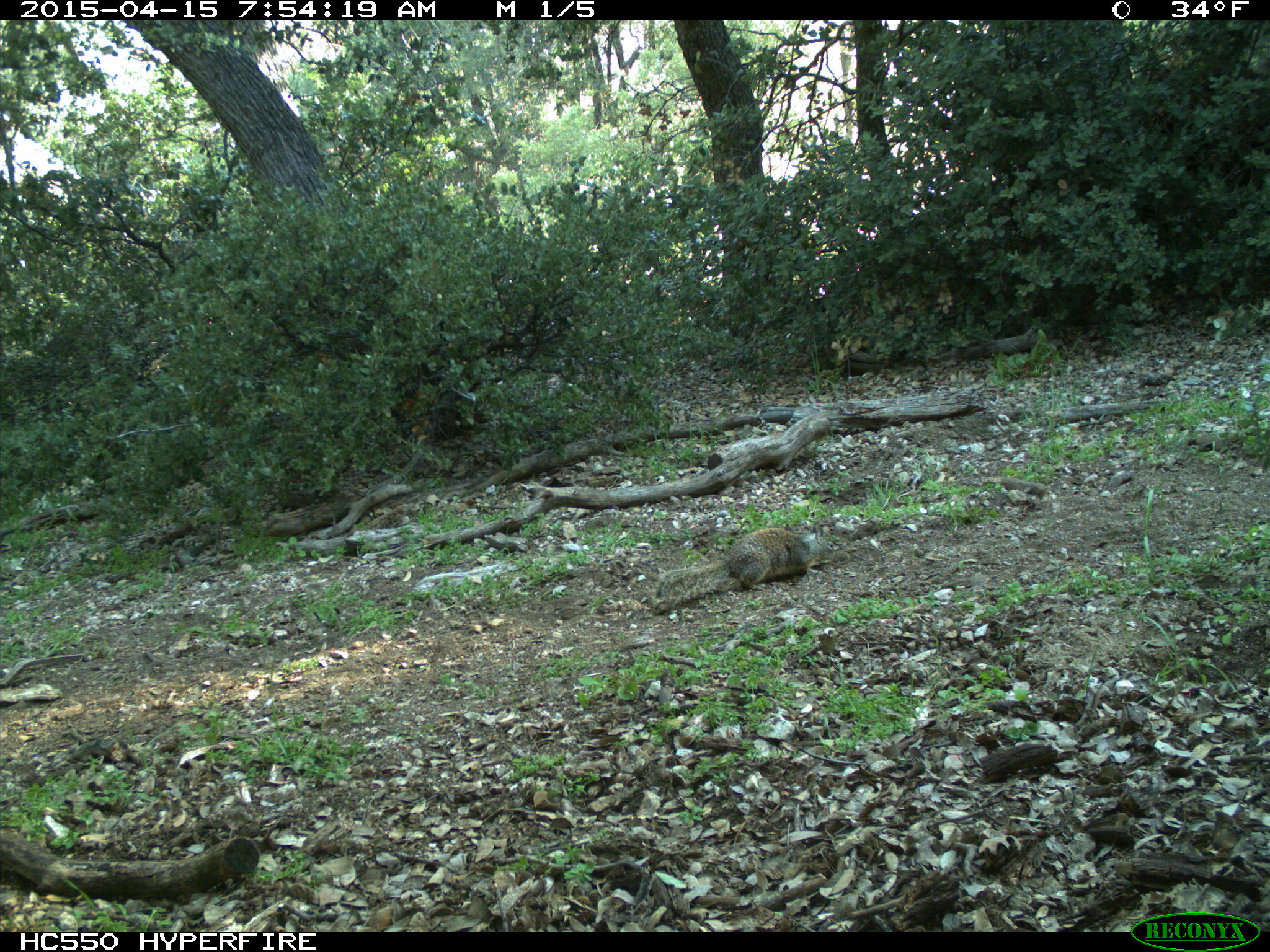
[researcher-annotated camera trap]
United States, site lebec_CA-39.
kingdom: Animalia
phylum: Chordata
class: Mammalia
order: Rodentia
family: Sciuridae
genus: Otospermophilus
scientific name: Otospermophilus beecheyi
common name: california ground squirrel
Otospermophilus beecheyi (california ground squirrel).